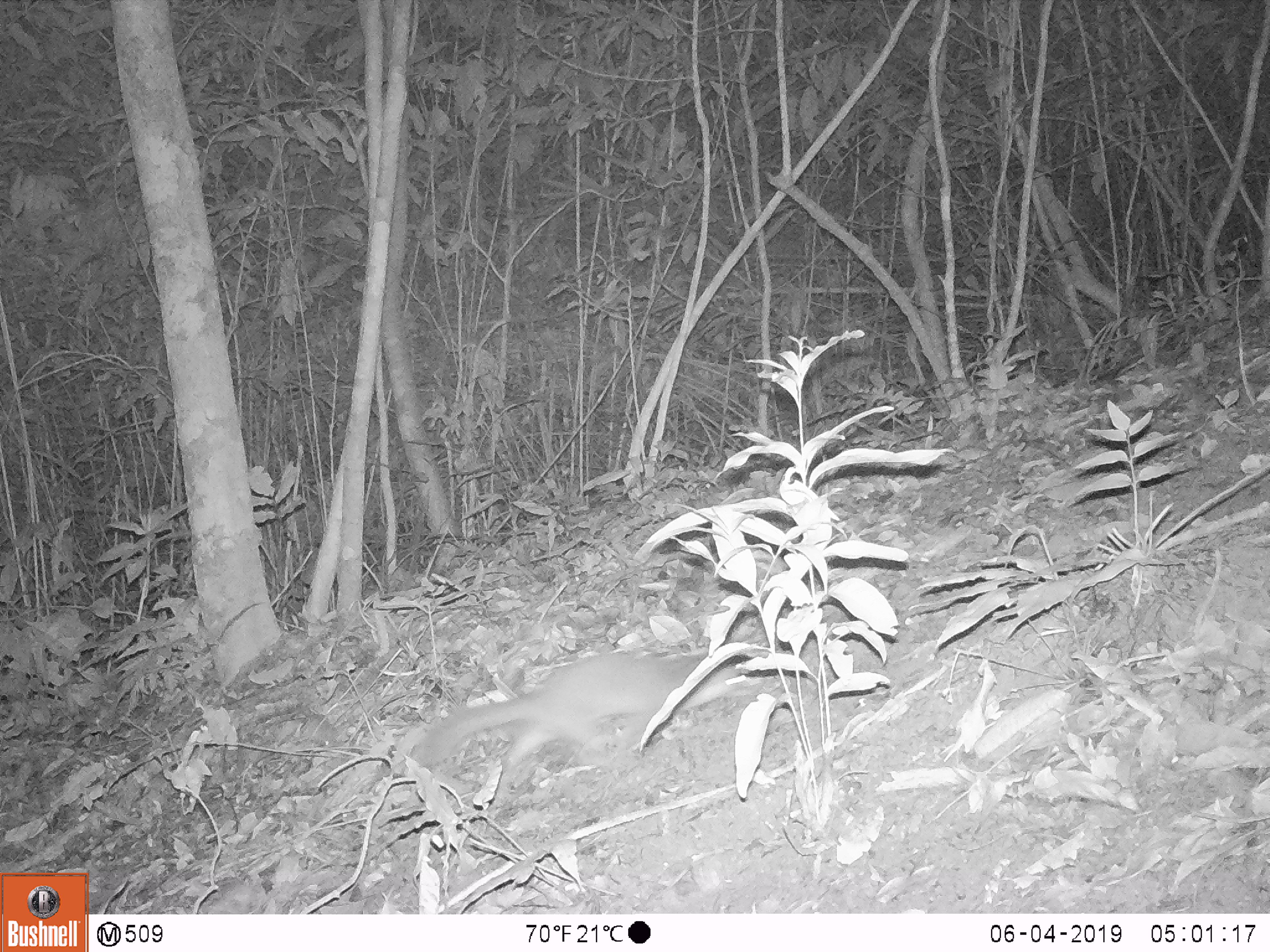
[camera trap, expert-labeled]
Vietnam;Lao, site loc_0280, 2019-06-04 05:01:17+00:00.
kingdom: Animalia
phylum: Chordata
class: Mammalia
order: Carnivora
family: Mustelidae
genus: Melogale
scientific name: Melogale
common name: ferret badger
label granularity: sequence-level